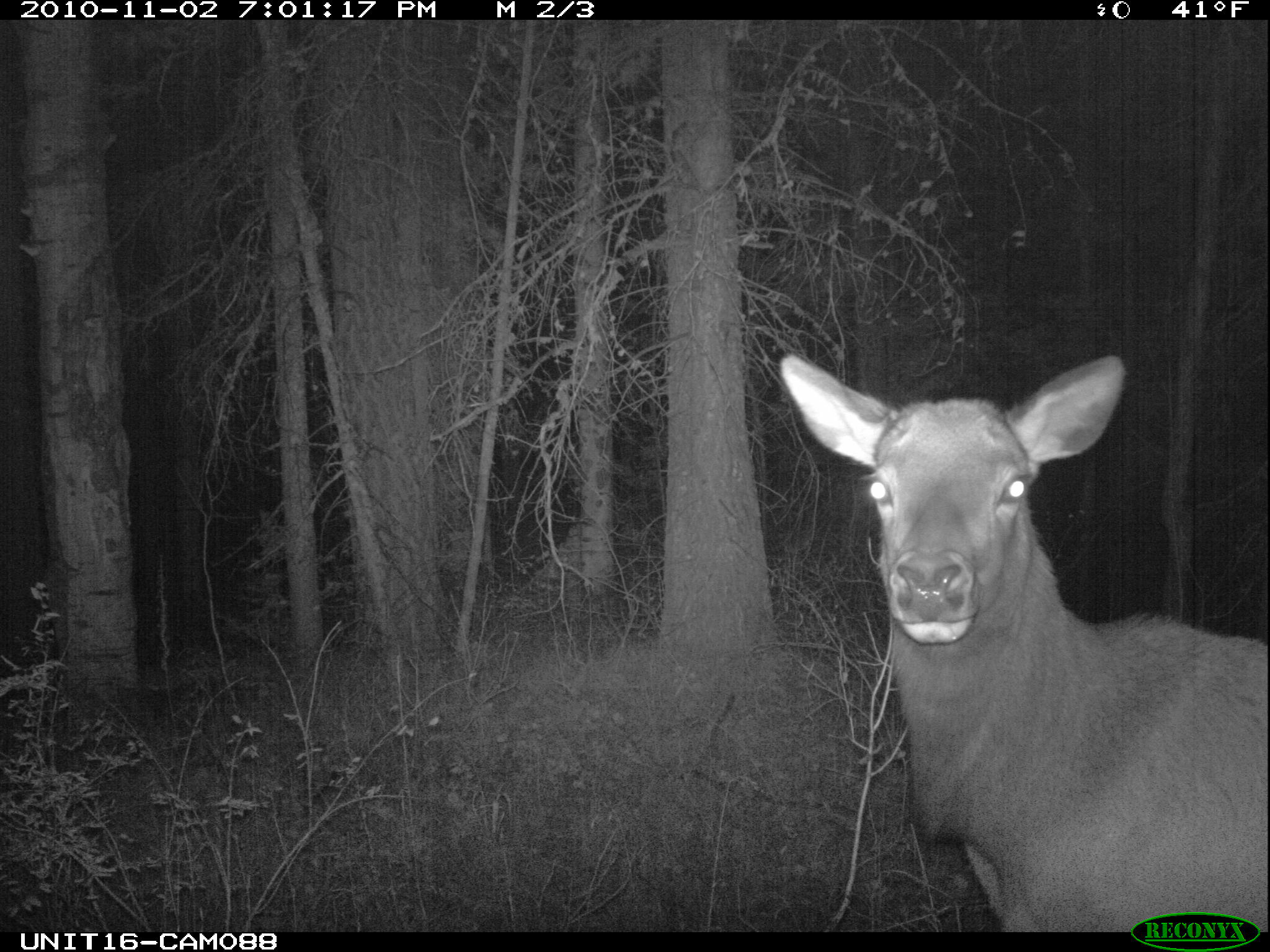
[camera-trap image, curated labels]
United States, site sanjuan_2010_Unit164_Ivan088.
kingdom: Animalia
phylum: Chordata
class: Mammalia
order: Artiodactyla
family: Cervidae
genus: Cervus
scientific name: Cervus elaphus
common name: red deer